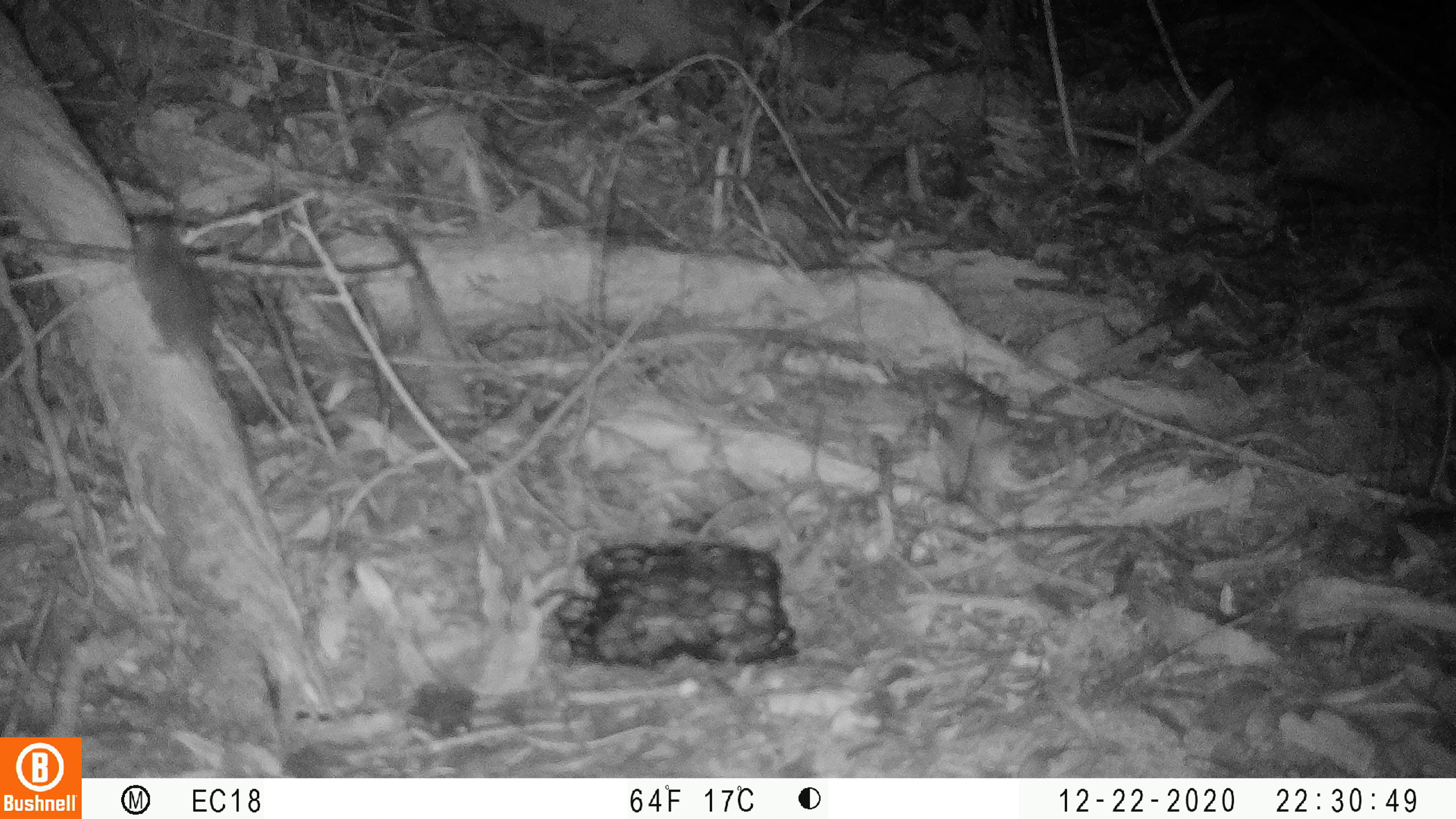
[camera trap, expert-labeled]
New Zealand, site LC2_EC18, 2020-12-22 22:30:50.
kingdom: Animalia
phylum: Chordata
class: Mammalia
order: Rodentia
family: Muridae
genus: Mus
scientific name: Mus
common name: mouse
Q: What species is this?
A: Mouse (Mus).